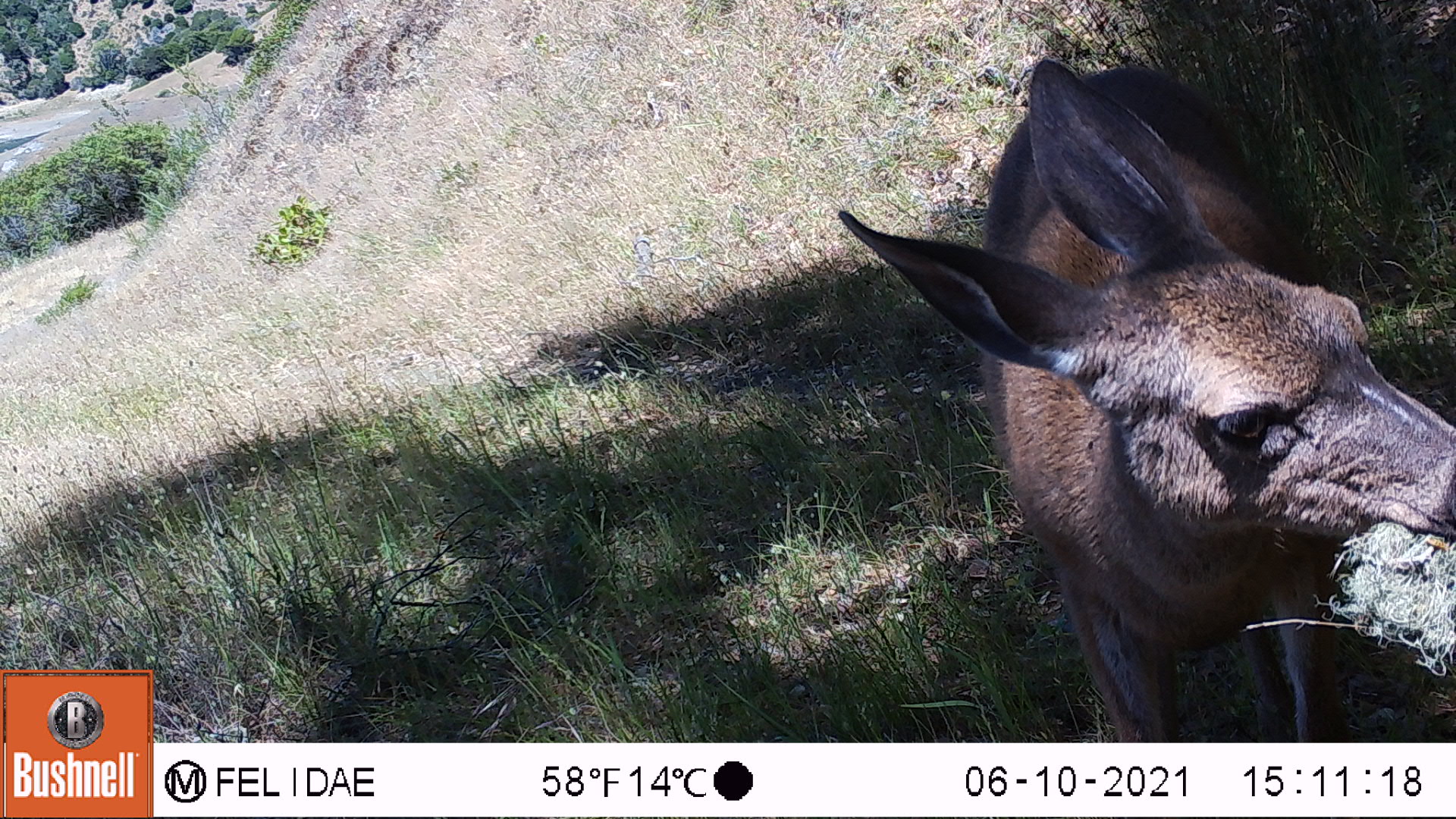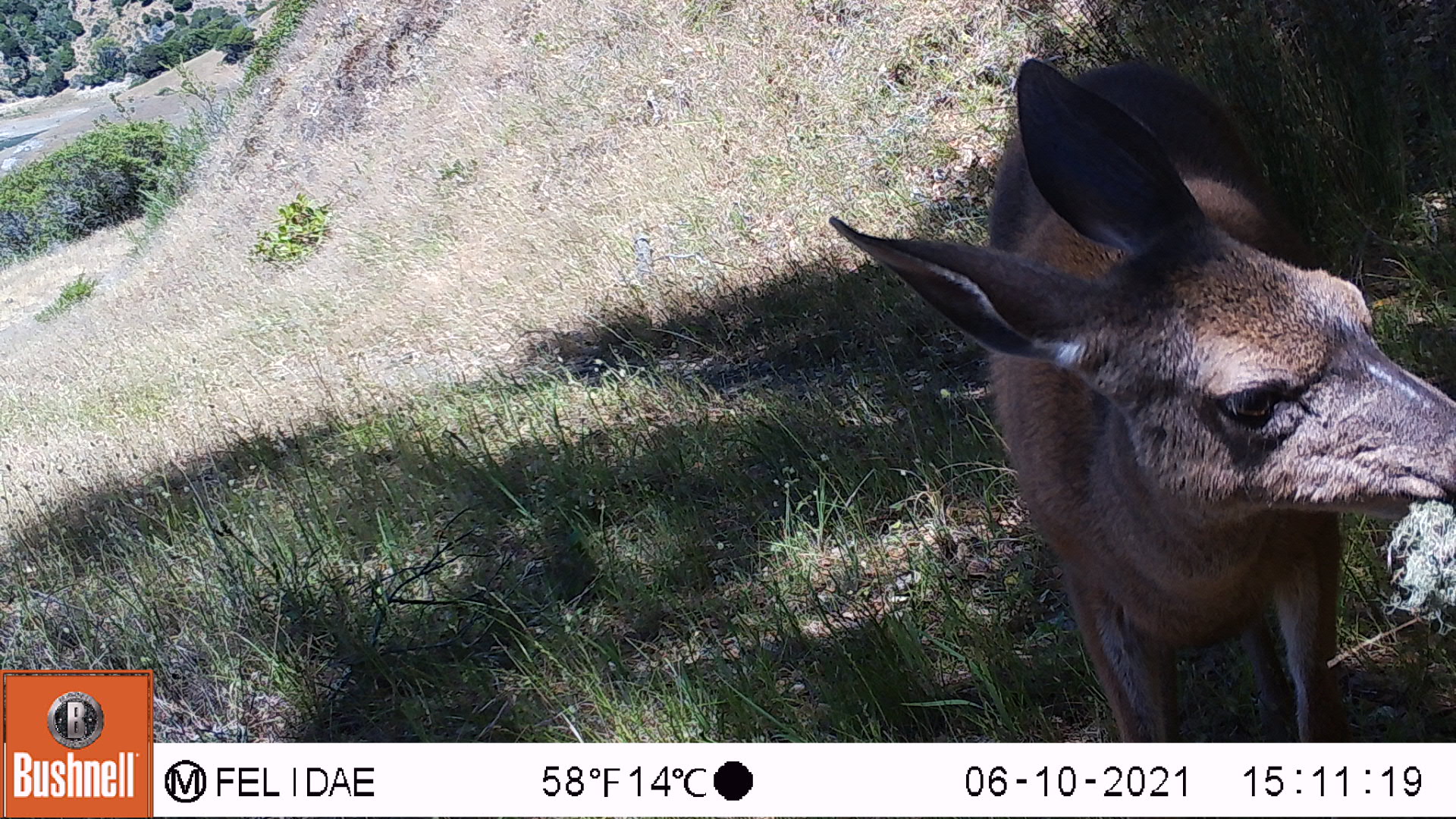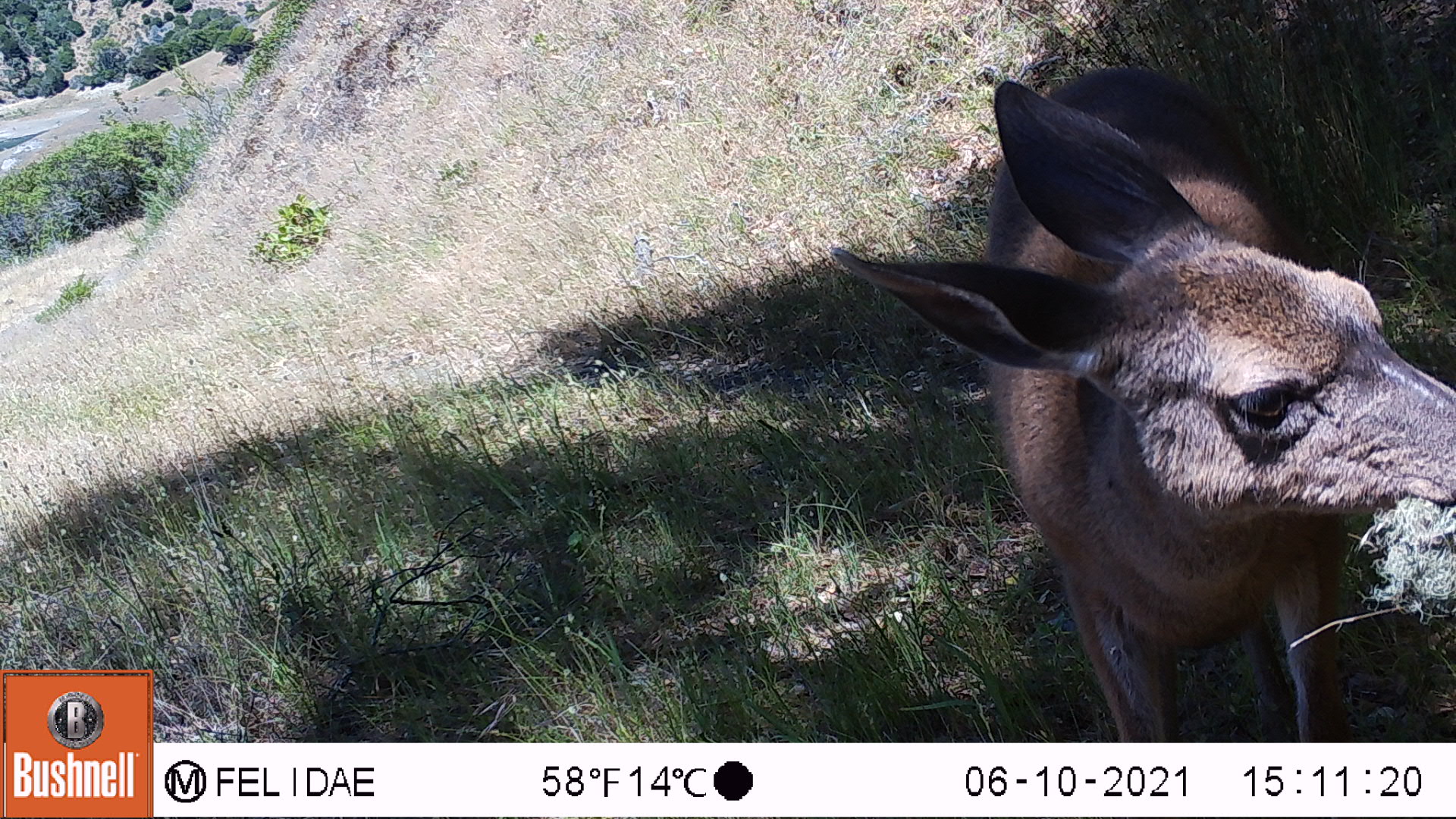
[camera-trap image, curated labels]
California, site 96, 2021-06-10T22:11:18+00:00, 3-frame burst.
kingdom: Animalia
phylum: Chordata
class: Mammalia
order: Artiodactyla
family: Cervidae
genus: Odocoileus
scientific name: Odocoileus hemionus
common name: mule deer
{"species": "mule deer (Odocoileus hemionus)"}